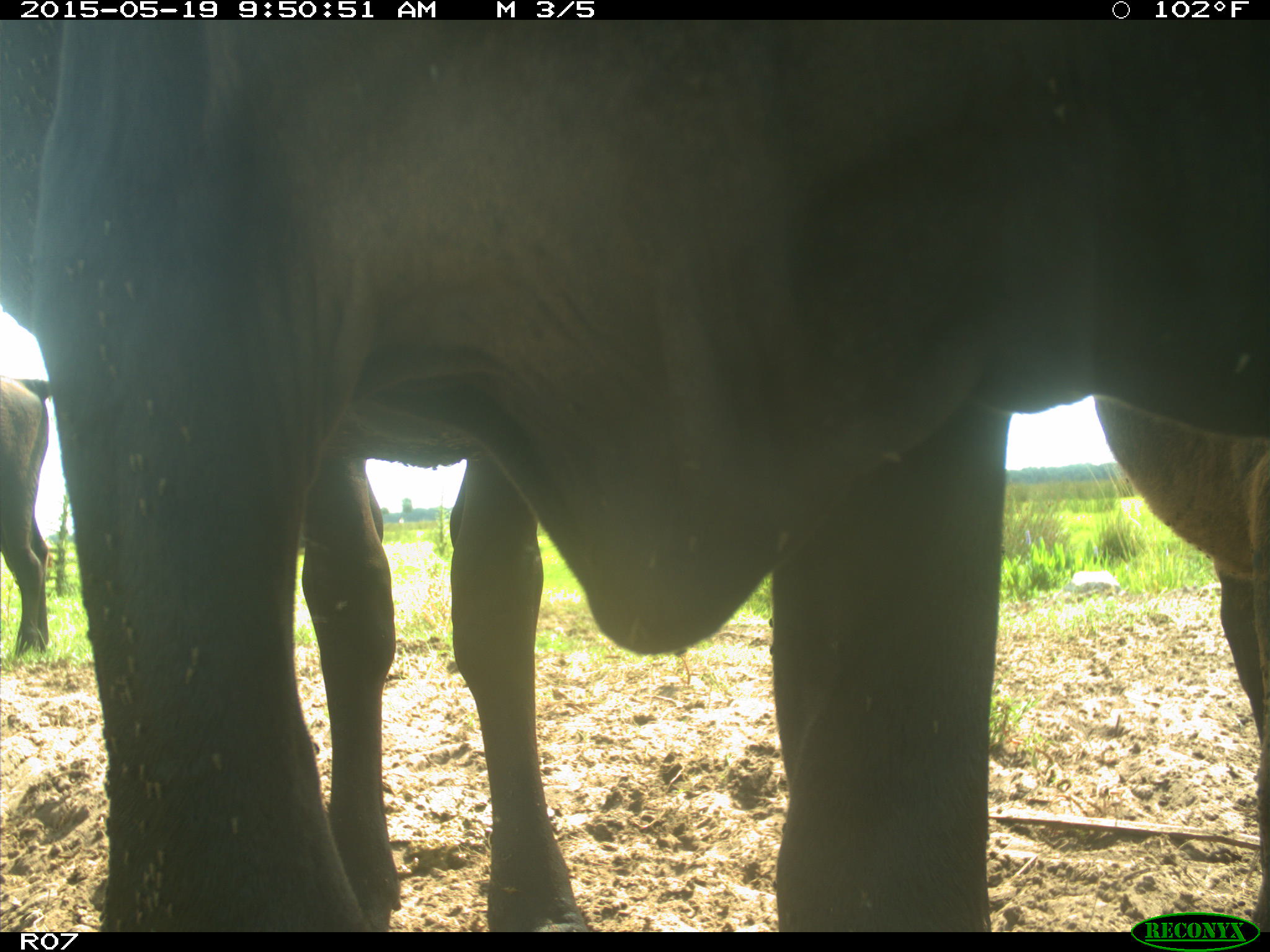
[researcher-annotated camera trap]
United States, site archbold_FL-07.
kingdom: Animalia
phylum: Chordata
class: Mammalia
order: Artiodactyla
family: Bovidae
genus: Bos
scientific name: Bos taurus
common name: domestic cow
Bos taurus (domestic cow).